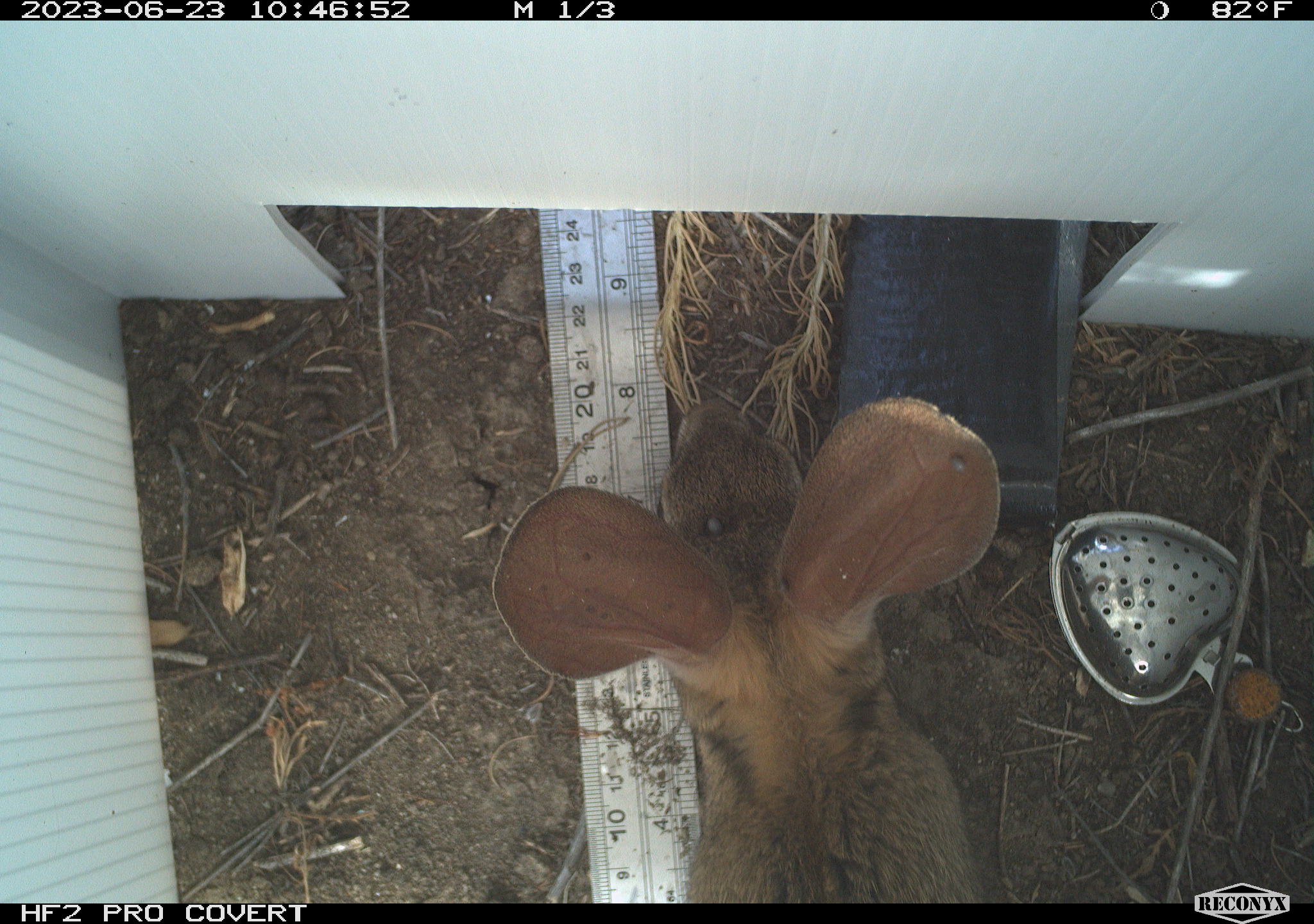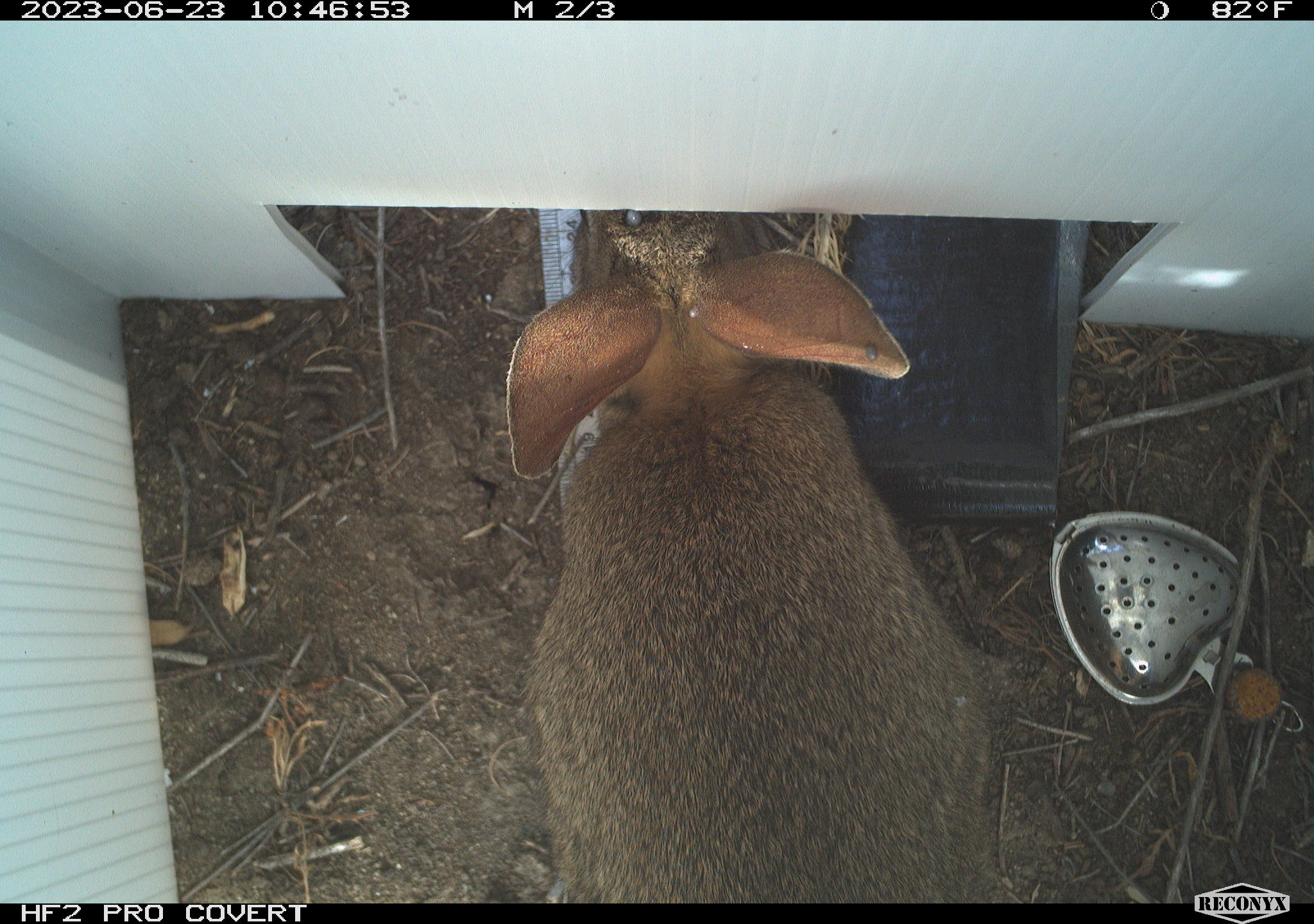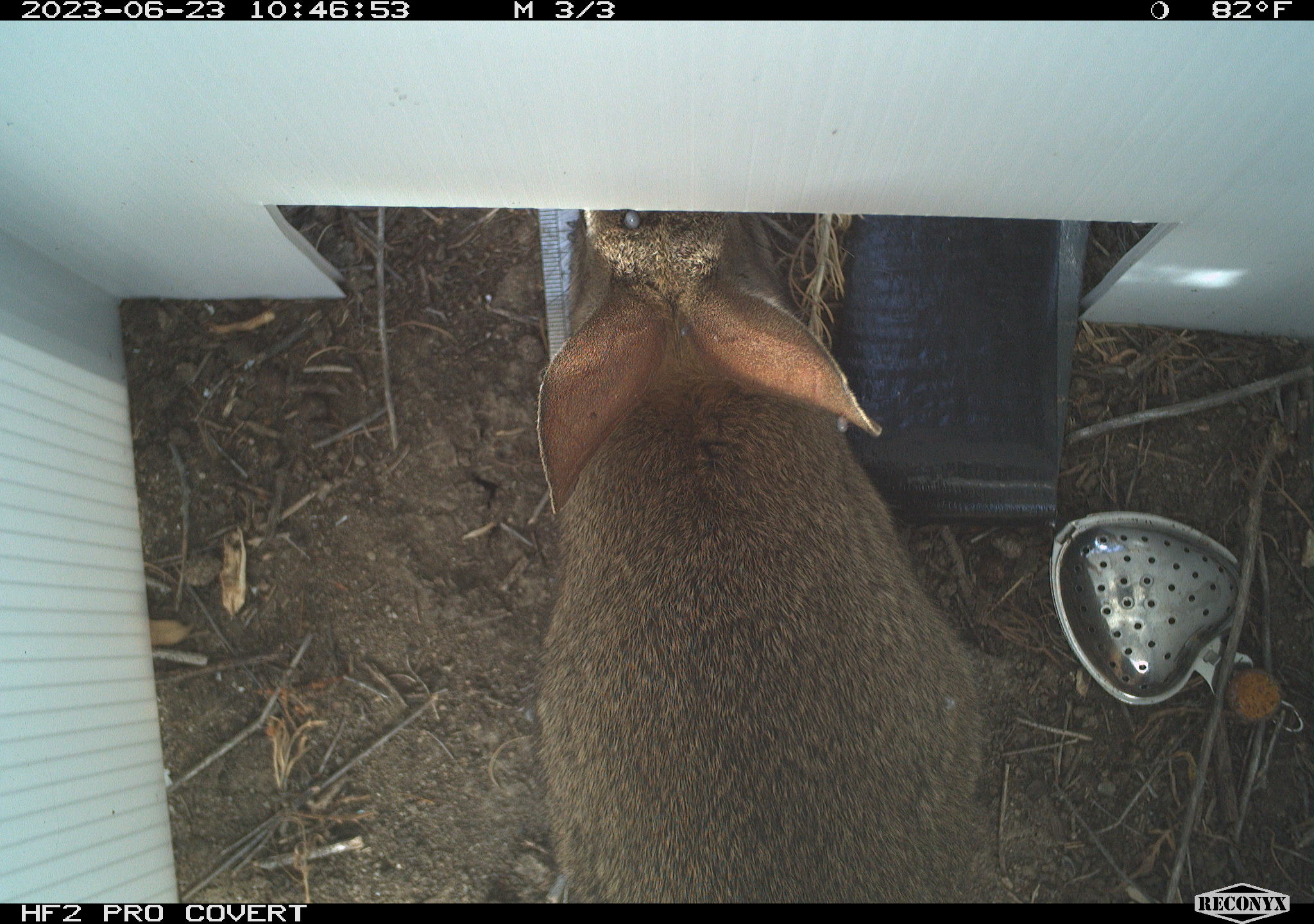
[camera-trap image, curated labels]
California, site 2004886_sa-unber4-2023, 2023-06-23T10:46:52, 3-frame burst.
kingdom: Animalia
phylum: Chordata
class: Mammalia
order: Lagomorpha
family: Leporidae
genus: Sylvilagus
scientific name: Sylvilagus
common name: cottontail rabbits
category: sylvilagus species